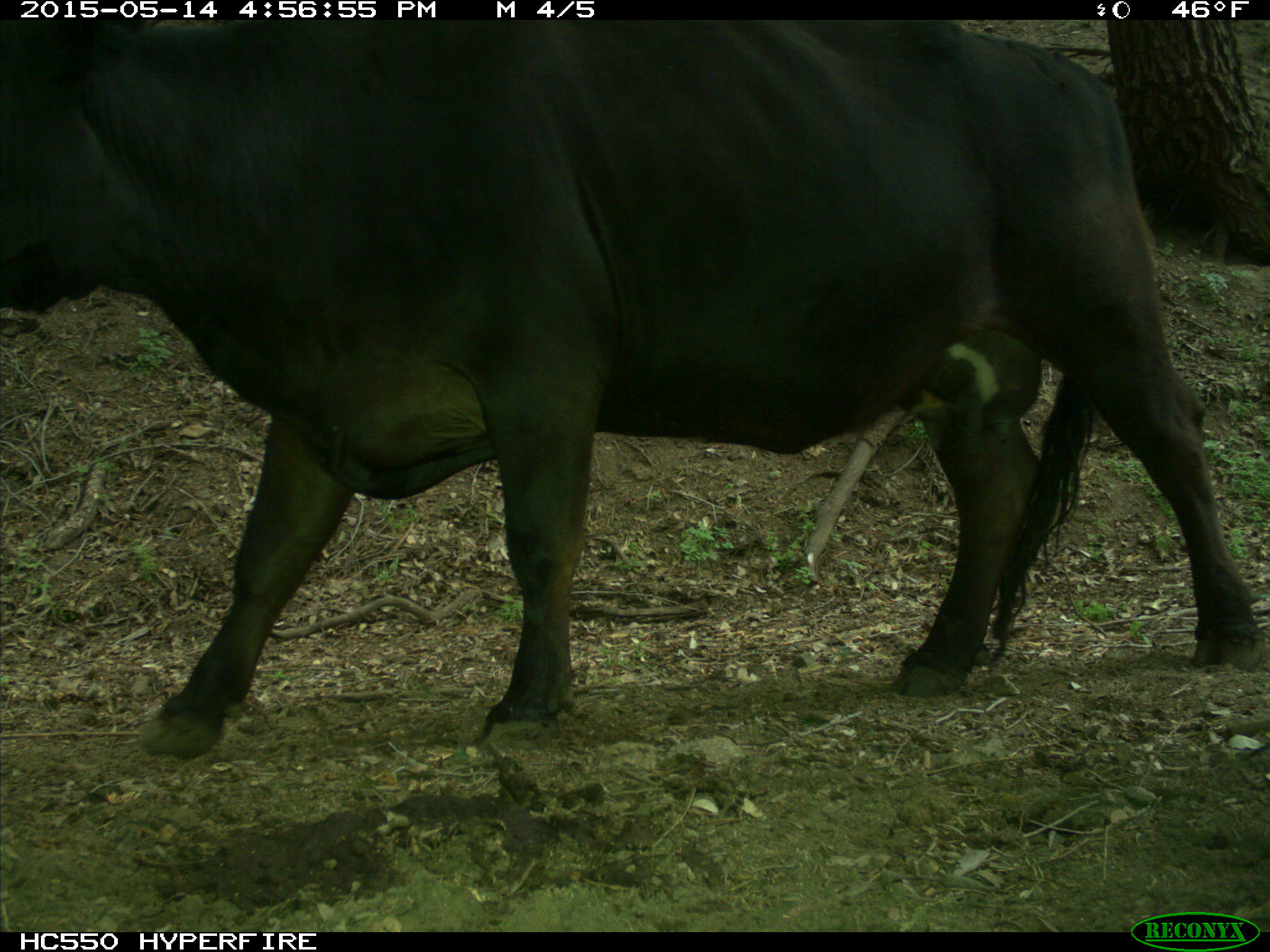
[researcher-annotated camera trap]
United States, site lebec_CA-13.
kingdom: Animalia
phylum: Chordata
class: Mammalia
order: Artiodactyla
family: Bovidae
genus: Bos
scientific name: Bos taurus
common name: domestic cow